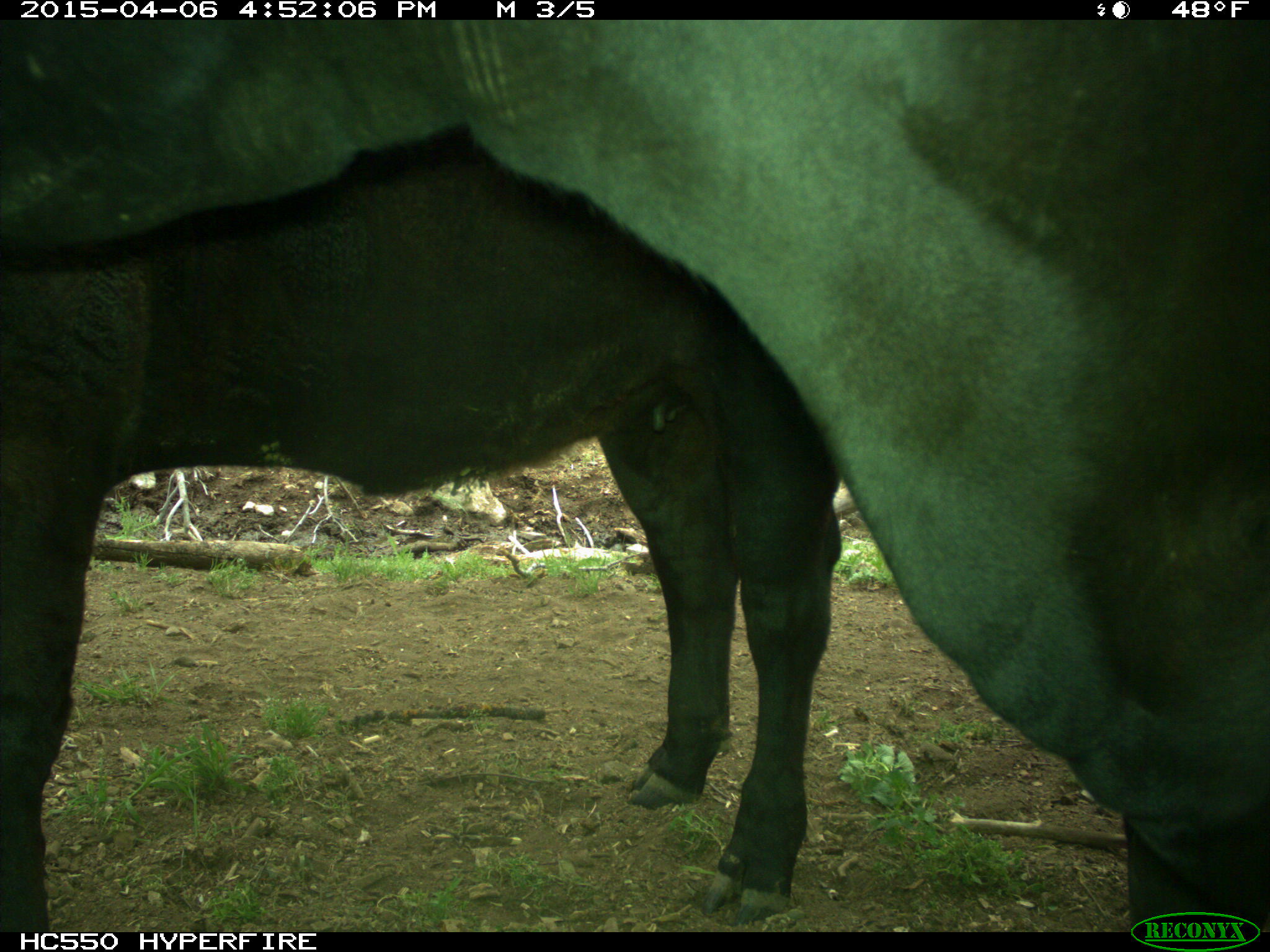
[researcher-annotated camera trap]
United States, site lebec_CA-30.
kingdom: Animalia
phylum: Chordata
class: Mammalia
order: Artiodactyla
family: Bovidae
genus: Bos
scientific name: Bos taurus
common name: domestic cow